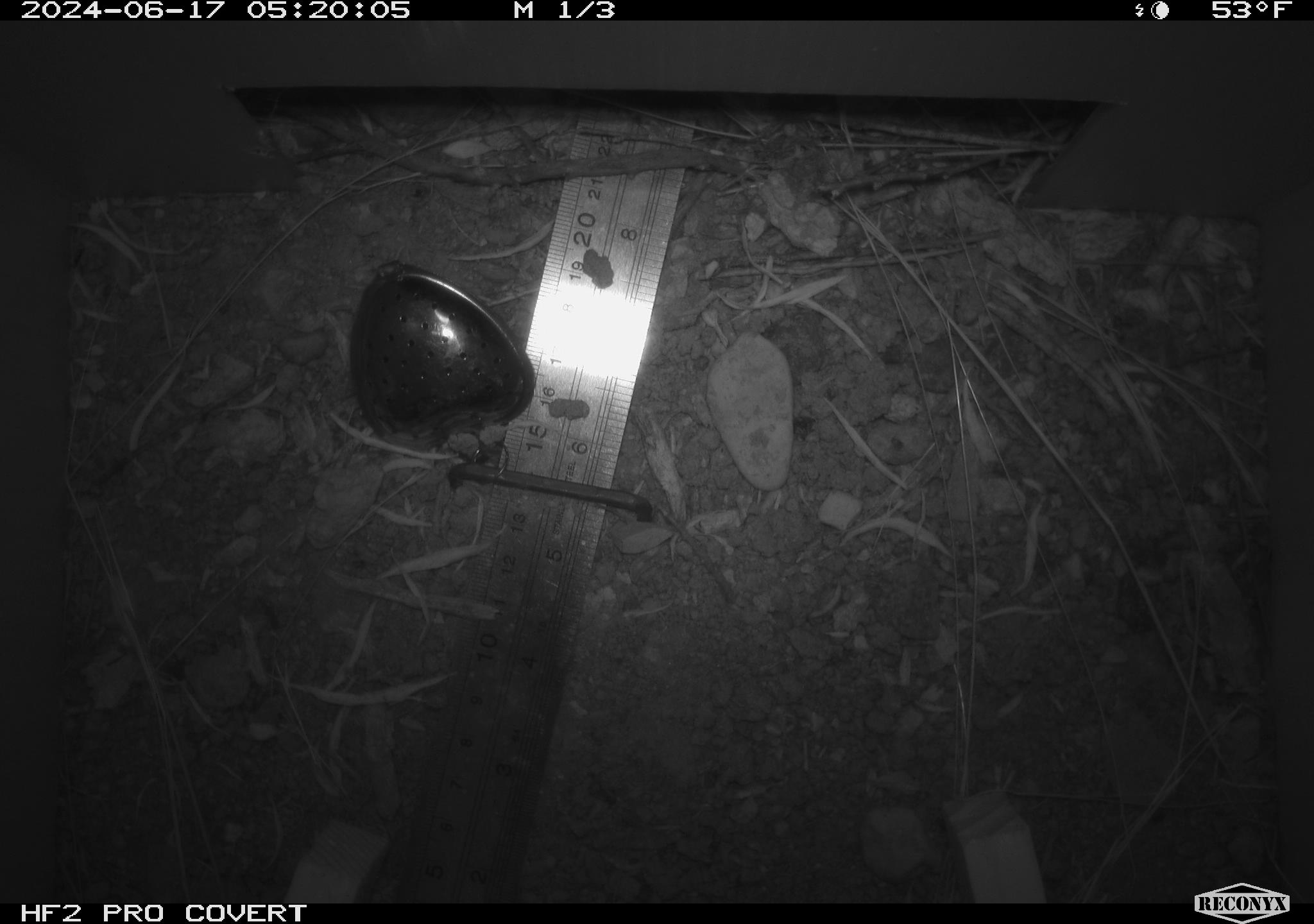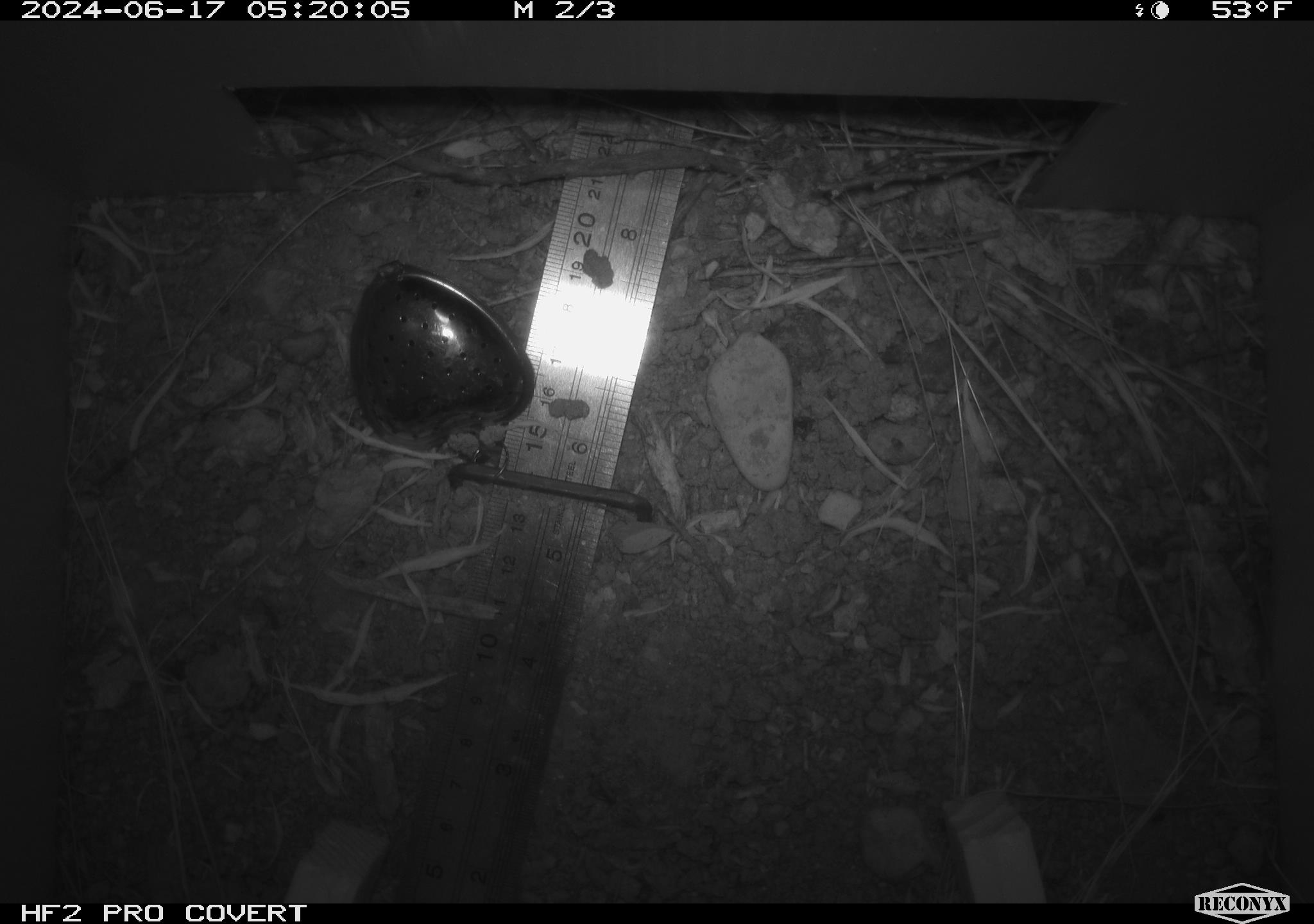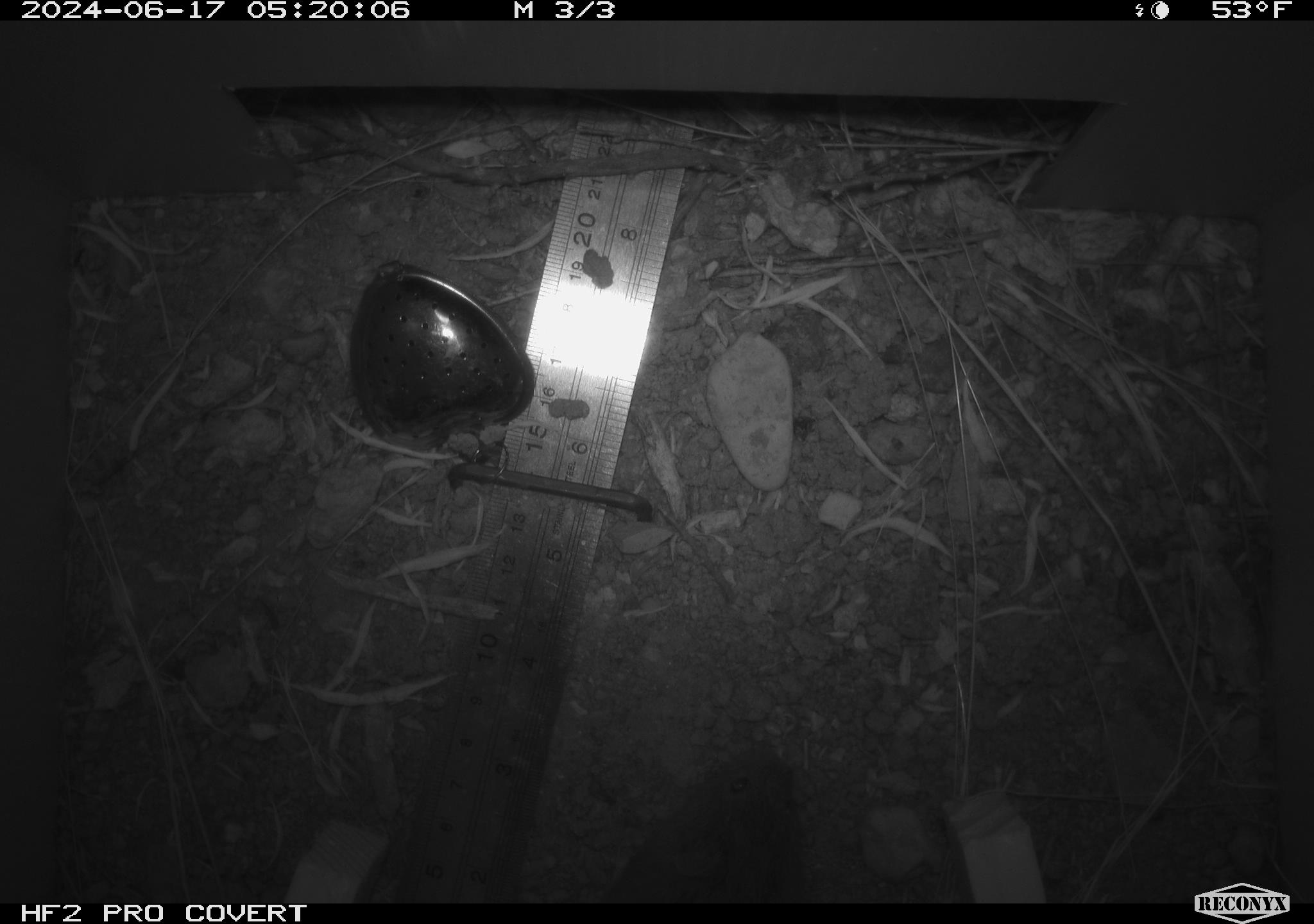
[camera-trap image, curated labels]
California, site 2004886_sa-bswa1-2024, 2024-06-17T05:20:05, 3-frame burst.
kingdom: Animalia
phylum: Chordata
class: Mammalia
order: Rodentia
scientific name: Rodentia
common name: mouse species